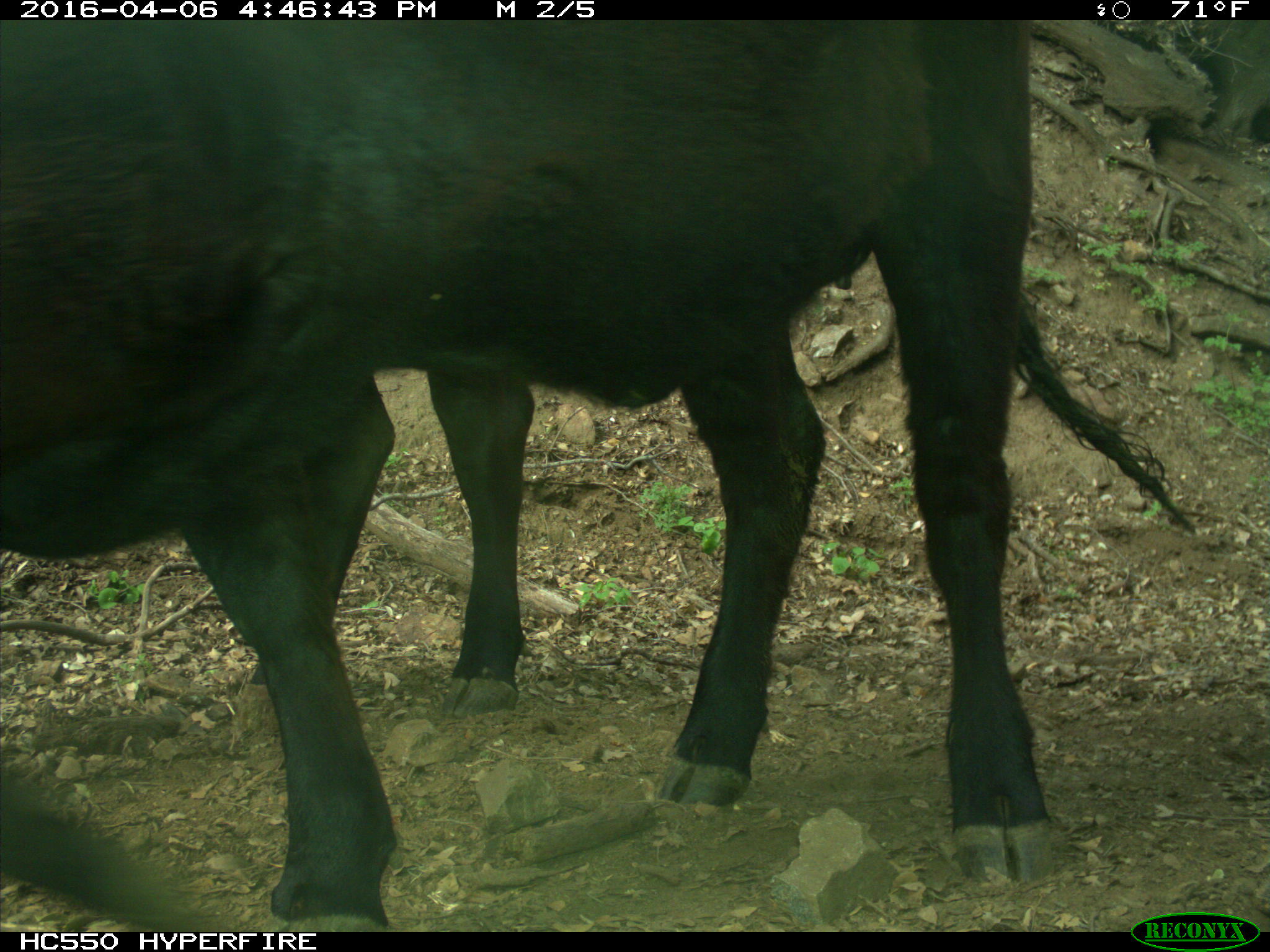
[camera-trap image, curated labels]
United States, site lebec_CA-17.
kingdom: Animalia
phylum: Chordata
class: Mammalia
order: Artiodactyla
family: Bovidae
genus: Bos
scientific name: Bos taurus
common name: domestic cow